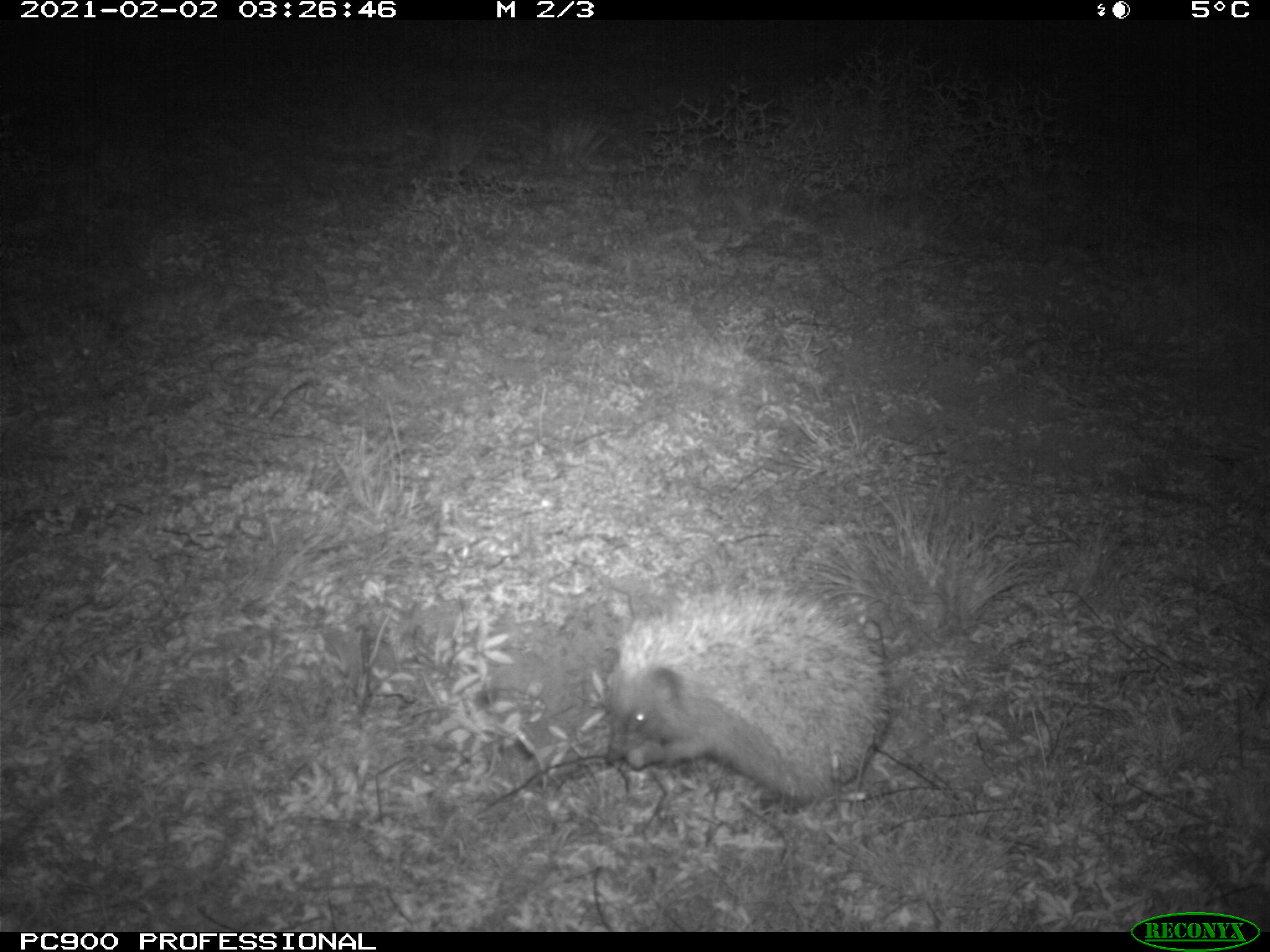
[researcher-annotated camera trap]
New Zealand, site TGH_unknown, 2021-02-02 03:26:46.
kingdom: Animalia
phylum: Chordata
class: Mammalia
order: Eulipotyphla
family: Erinaceidae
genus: Erinaceus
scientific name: Erinaceus europaeus europaeus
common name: european hedgehog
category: hedgehog